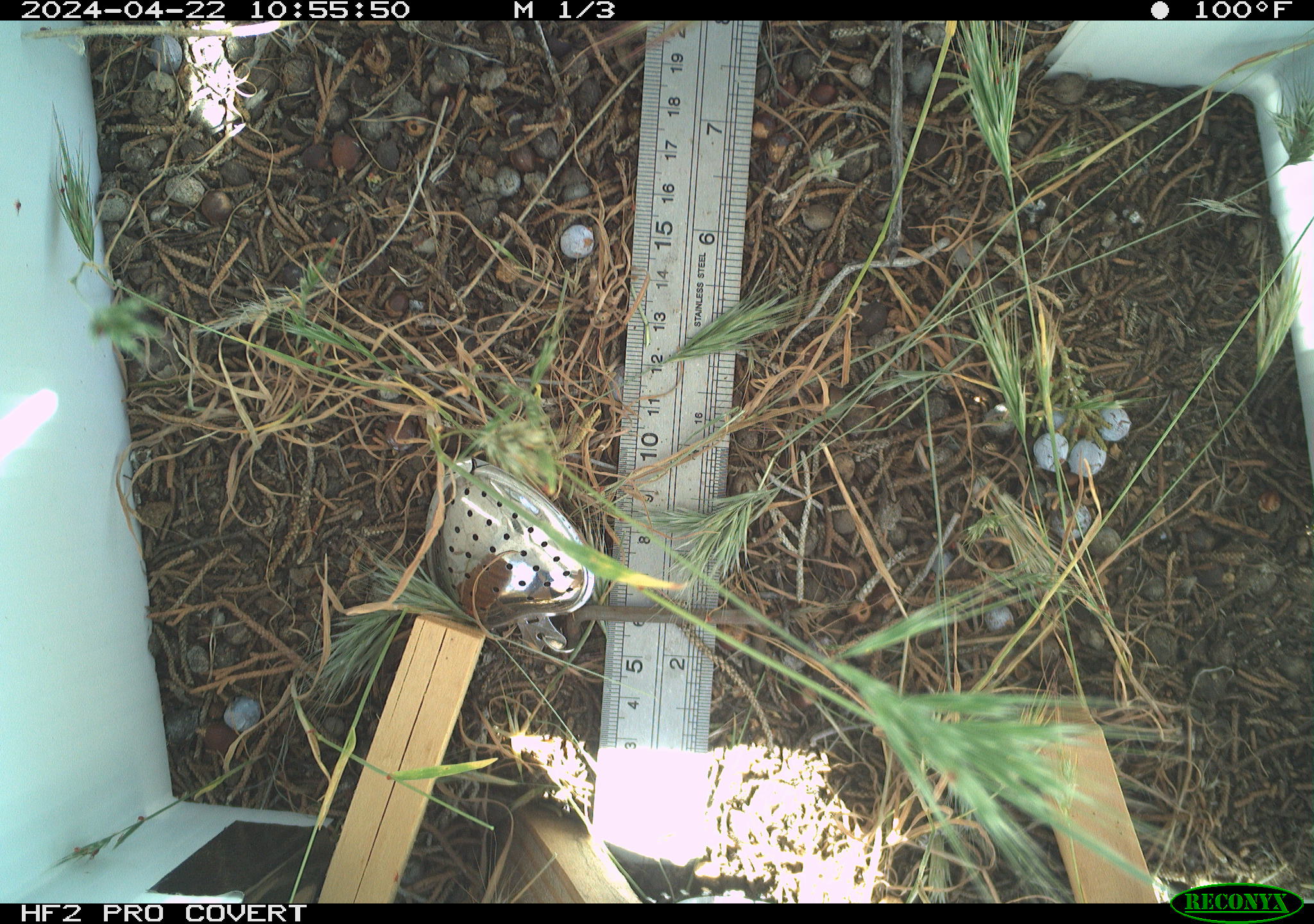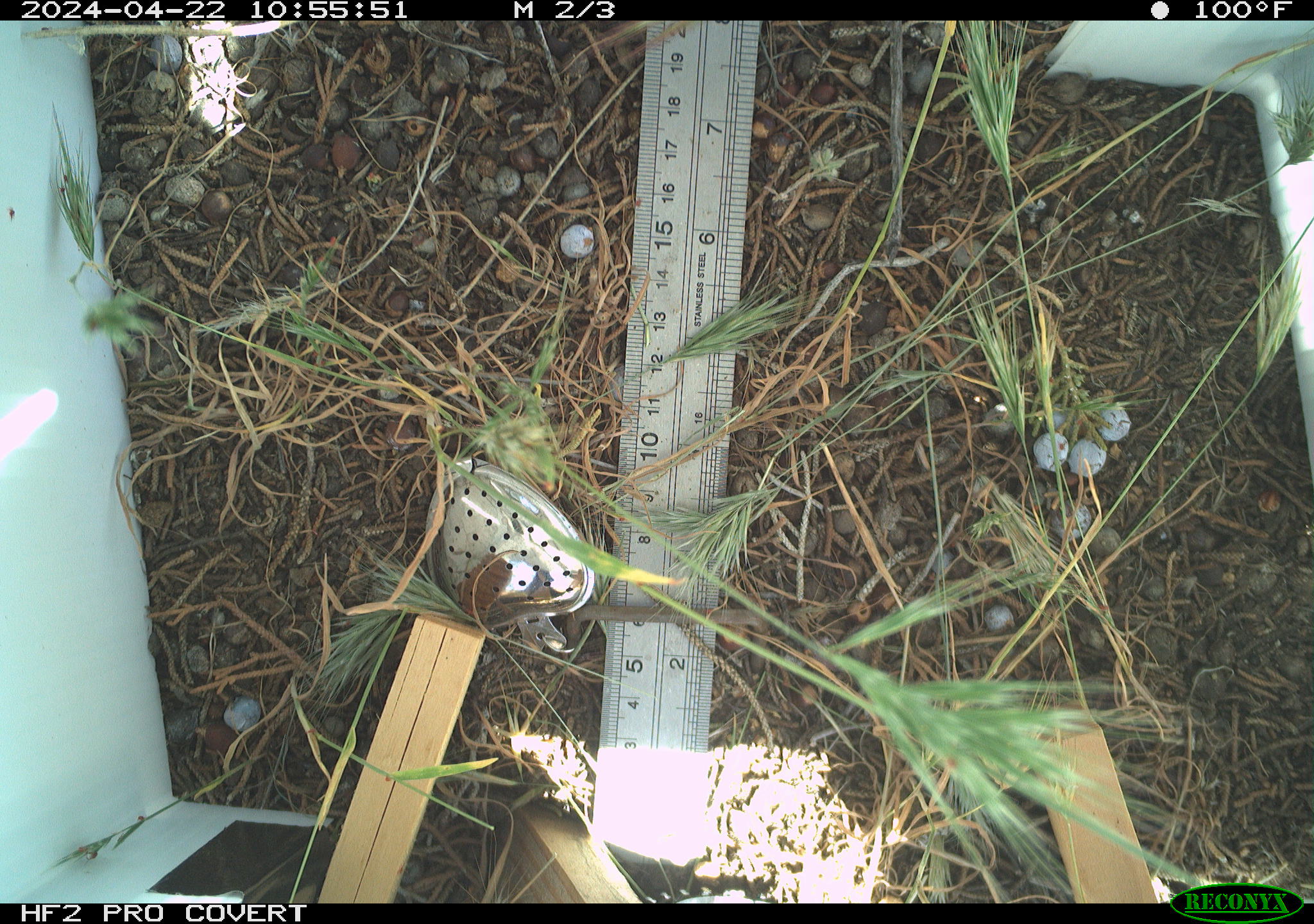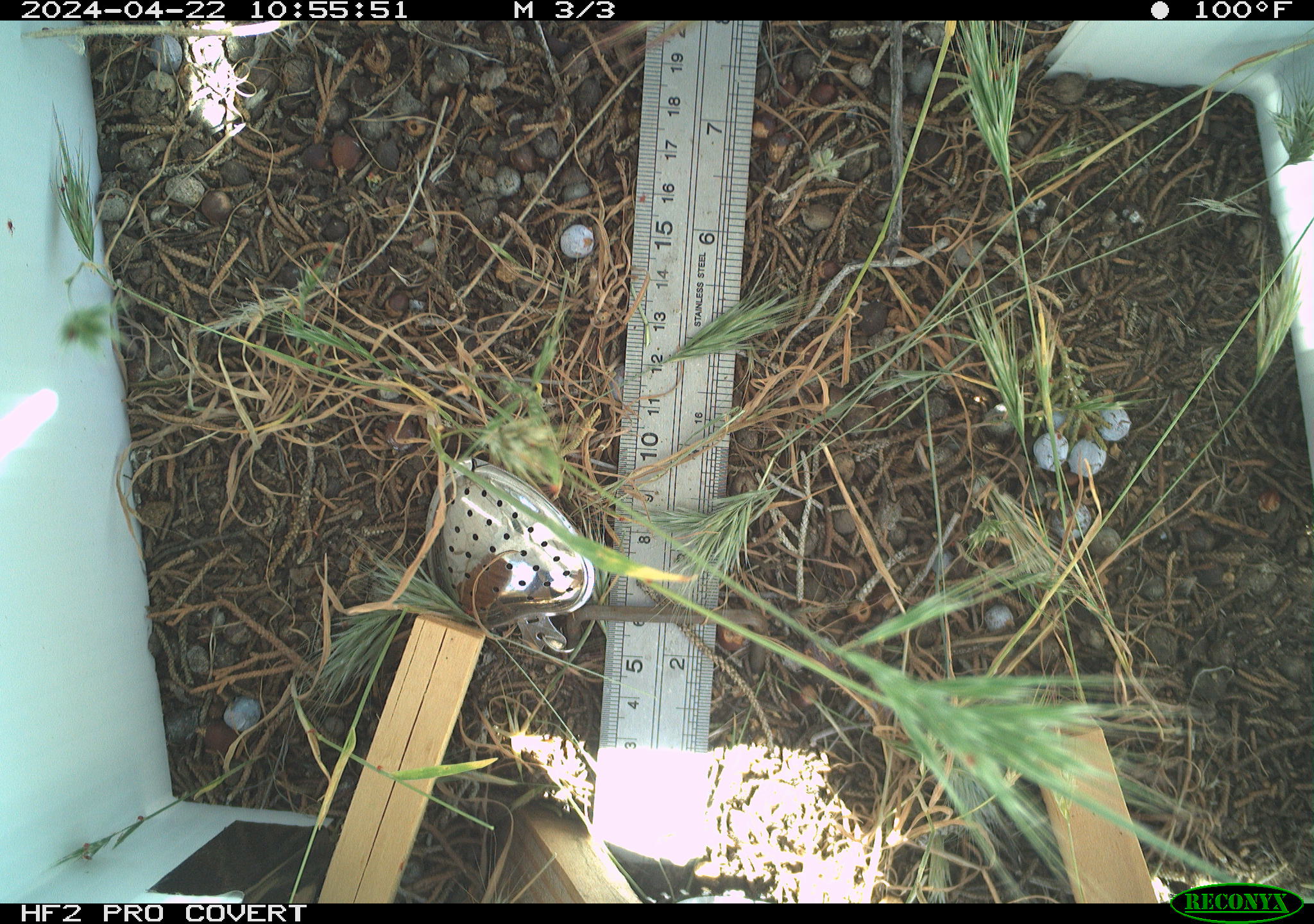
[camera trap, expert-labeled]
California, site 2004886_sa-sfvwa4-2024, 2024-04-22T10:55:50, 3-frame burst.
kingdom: Animalia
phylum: Arthropoda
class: Insecta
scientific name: Insecta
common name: insect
Insect (Insecta).